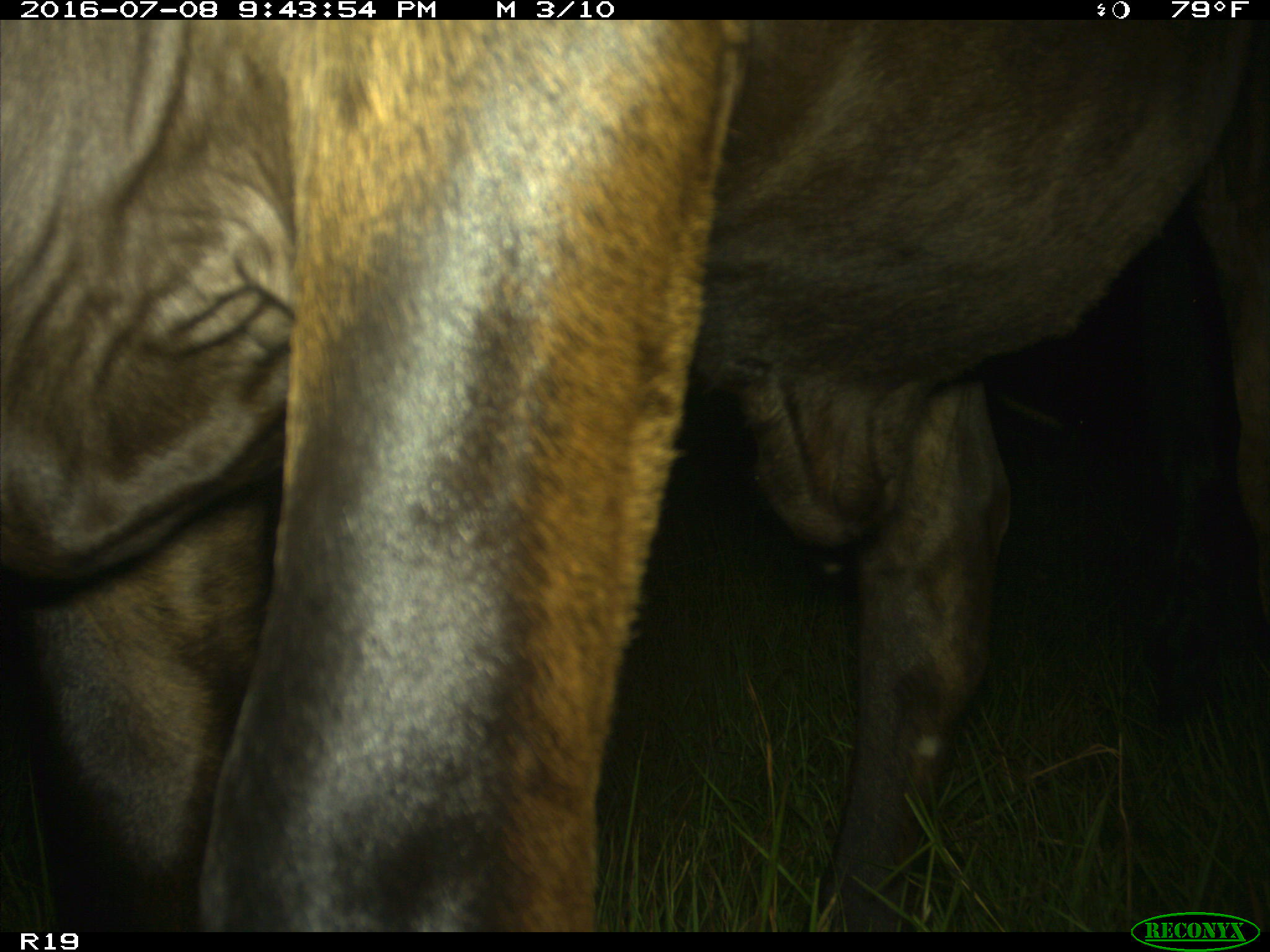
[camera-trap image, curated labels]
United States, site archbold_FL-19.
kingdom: Animalia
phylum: Chordata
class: Mammalia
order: Artiodactyla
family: Bovidae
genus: Bos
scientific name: Bos taurus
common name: domestic cow